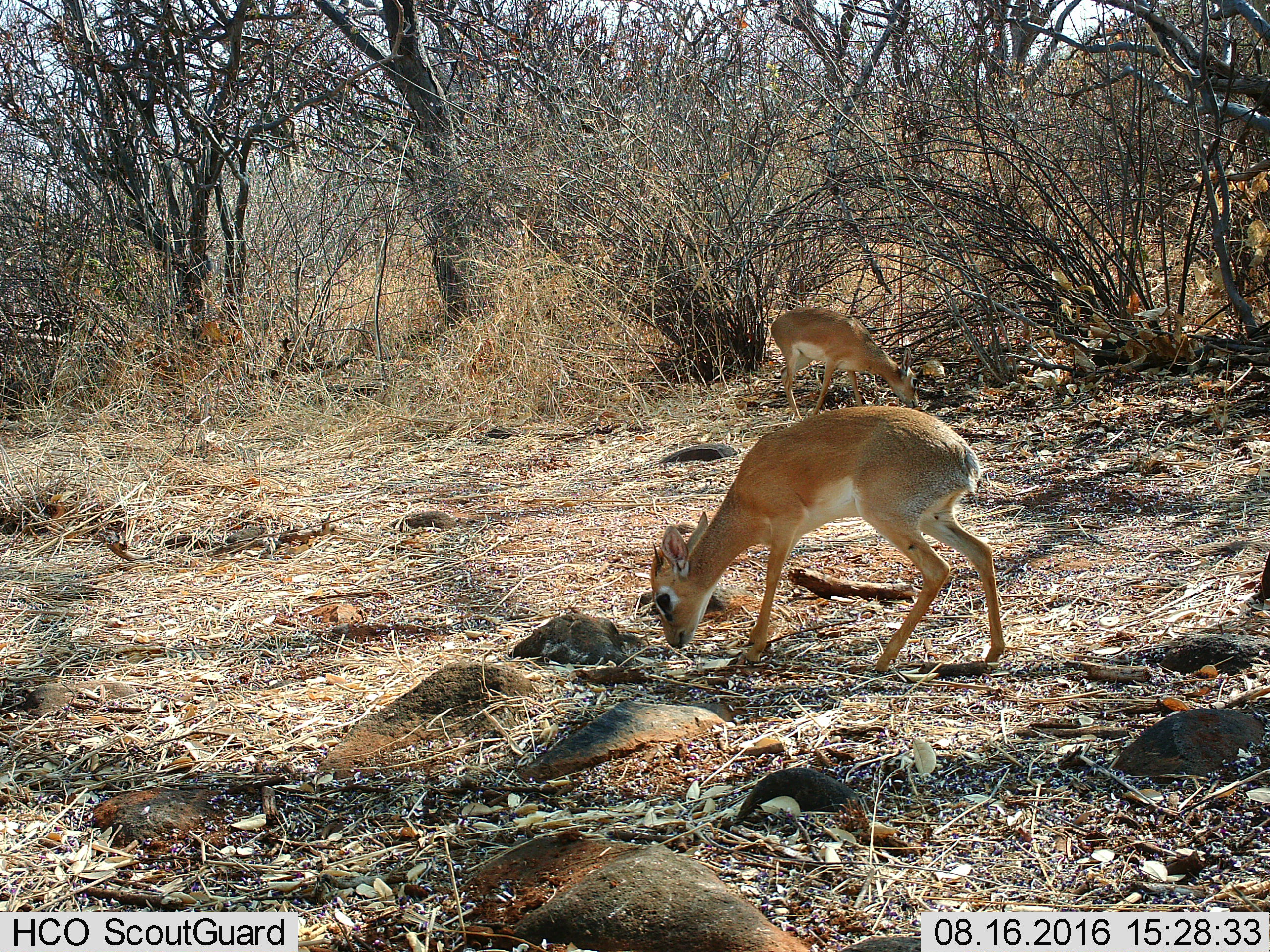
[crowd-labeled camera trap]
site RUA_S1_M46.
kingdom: Animalia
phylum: Chordata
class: Mammalia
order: Artiodactyla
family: Bovidae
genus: Madoqua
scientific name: Madoqua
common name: dik-dik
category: dikdik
Dikdik (dik-dik) (Madoqua), count 2. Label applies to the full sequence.